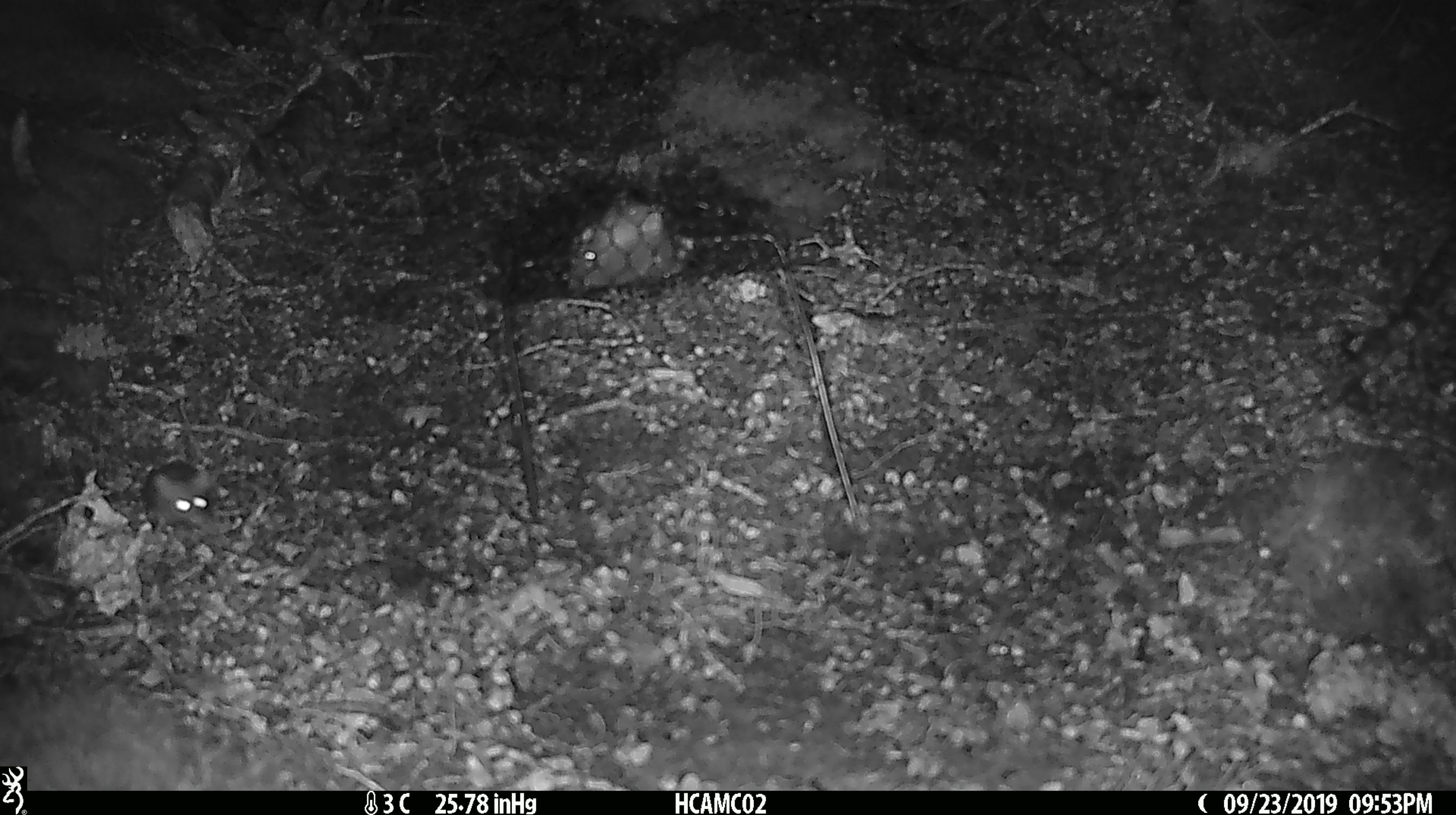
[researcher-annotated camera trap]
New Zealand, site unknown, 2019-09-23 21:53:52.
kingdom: Animalia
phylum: Chordata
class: Mammalia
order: Rodentia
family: Muridae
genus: Mus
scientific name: Mus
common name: mouse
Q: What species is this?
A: Mouse (Mus).